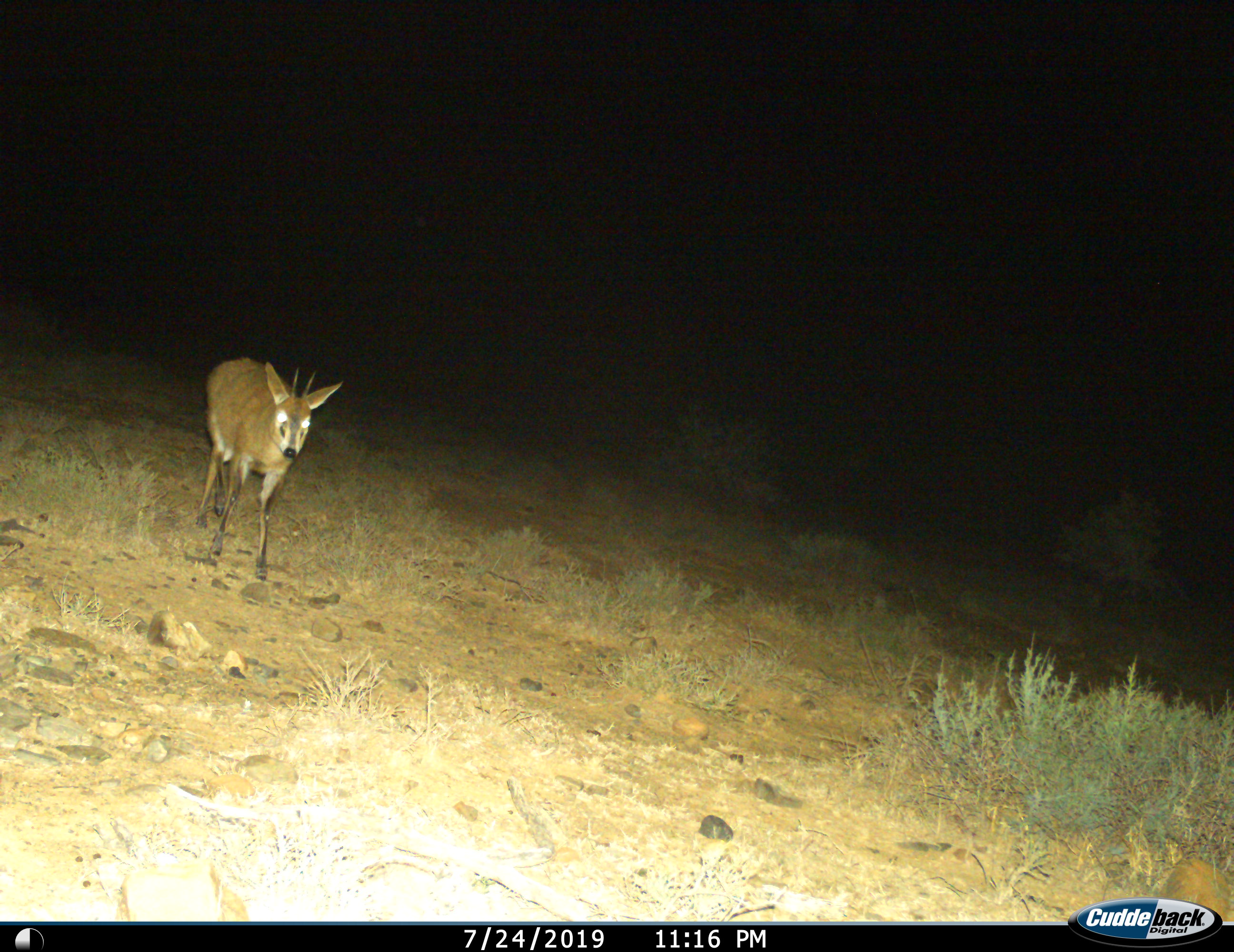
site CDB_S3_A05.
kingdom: Animalia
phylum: Chordata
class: Mammalia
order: Artiodactyla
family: Bovidae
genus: Sylvicapra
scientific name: Sylvicapra grimmia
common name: common duiker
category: duikercommongrey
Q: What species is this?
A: Duikercommongrey (common duiker) (Sylvicapra grimmia).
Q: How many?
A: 1.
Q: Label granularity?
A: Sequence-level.